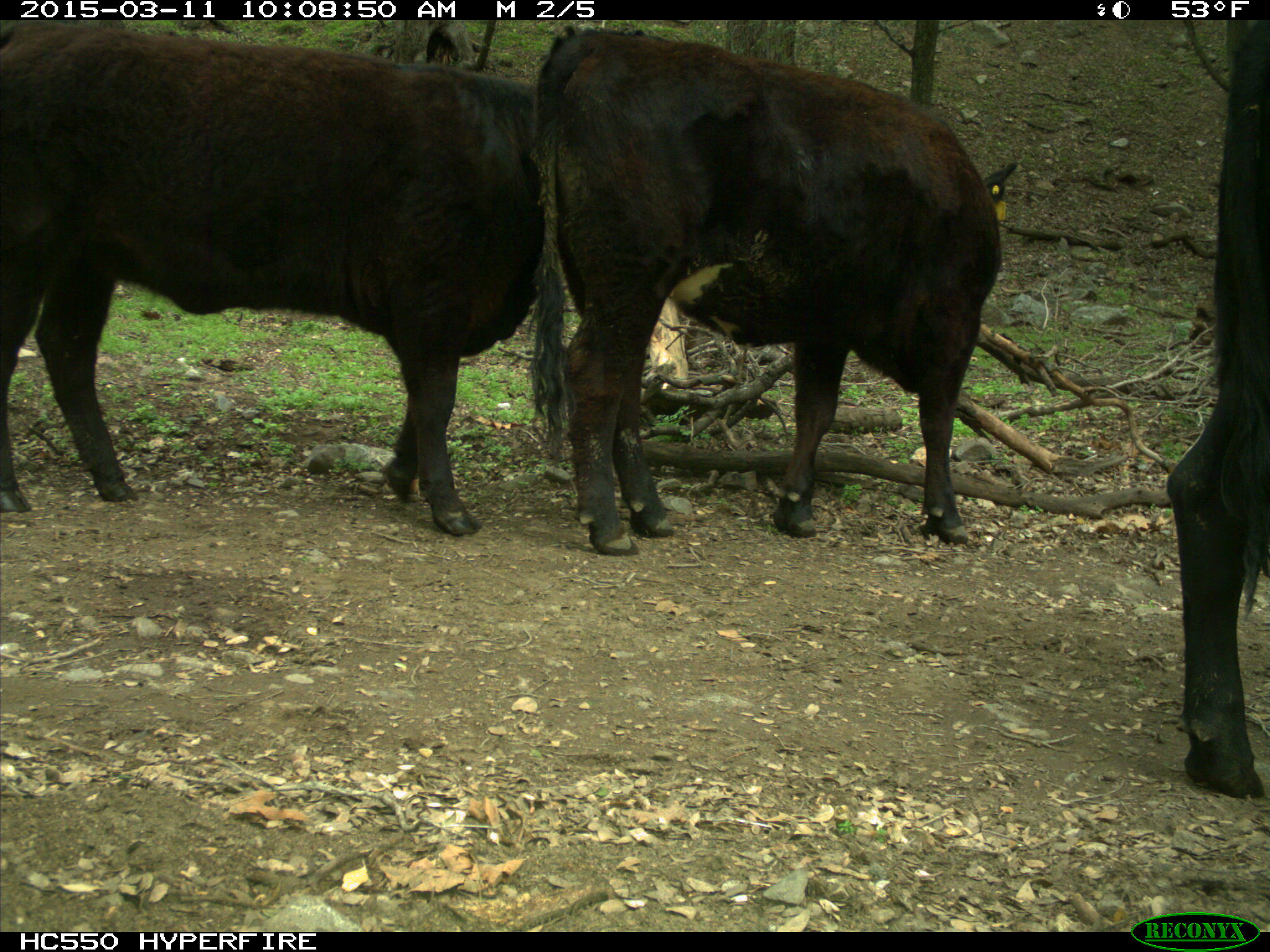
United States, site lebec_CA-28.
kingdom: Animalia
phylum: Chordata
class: Mammalia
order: Artiodactyla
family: Bovidae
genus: Bos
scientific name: Bos taurus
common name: domestic cow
Bos taurus (domestic cow).